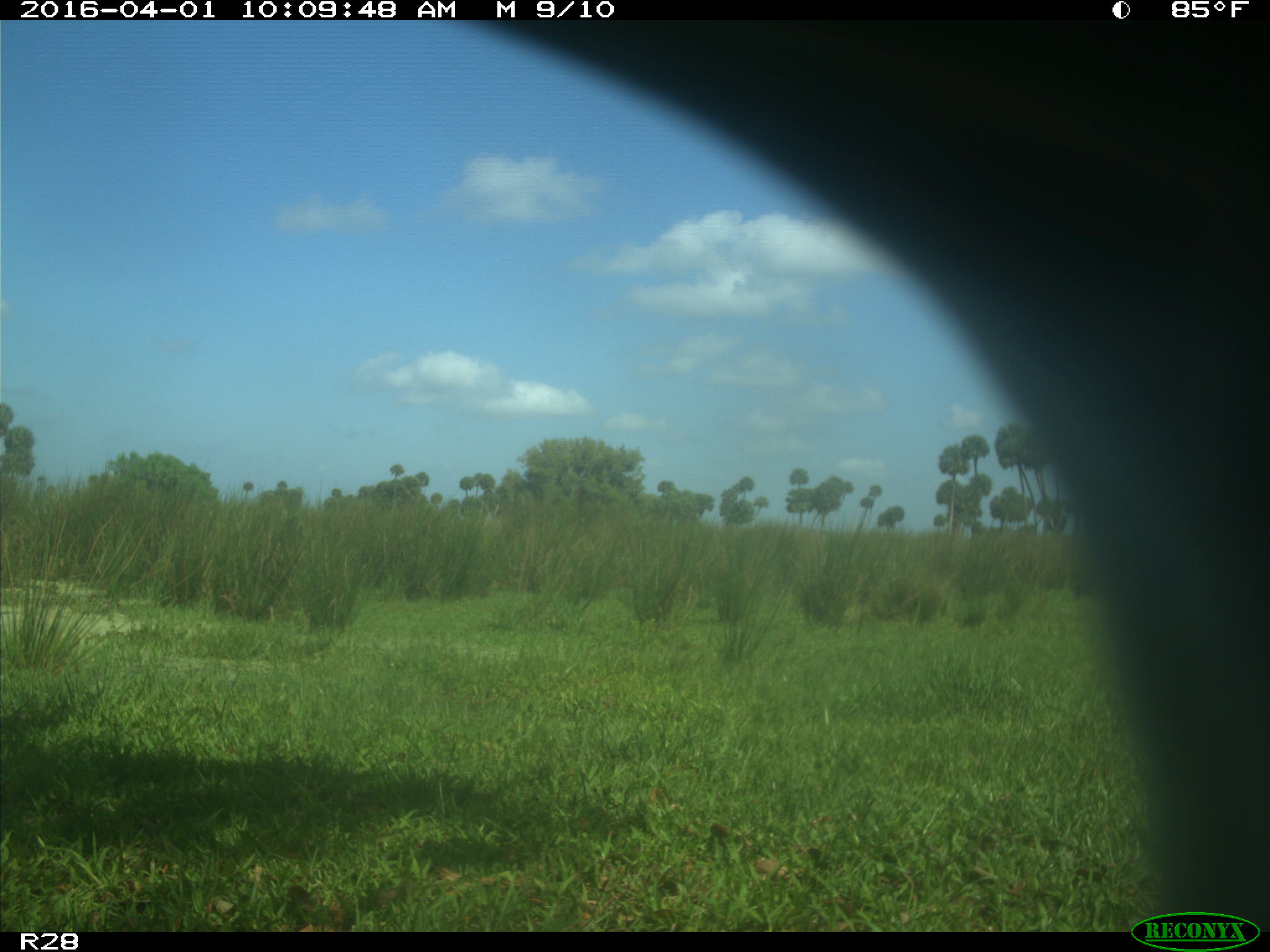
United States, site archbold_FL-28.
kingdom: Animalia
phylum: Chordata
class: Mammalia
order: Artiodactyla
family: Bovidae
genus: Bos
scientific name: Bos taurus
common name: domestic cow